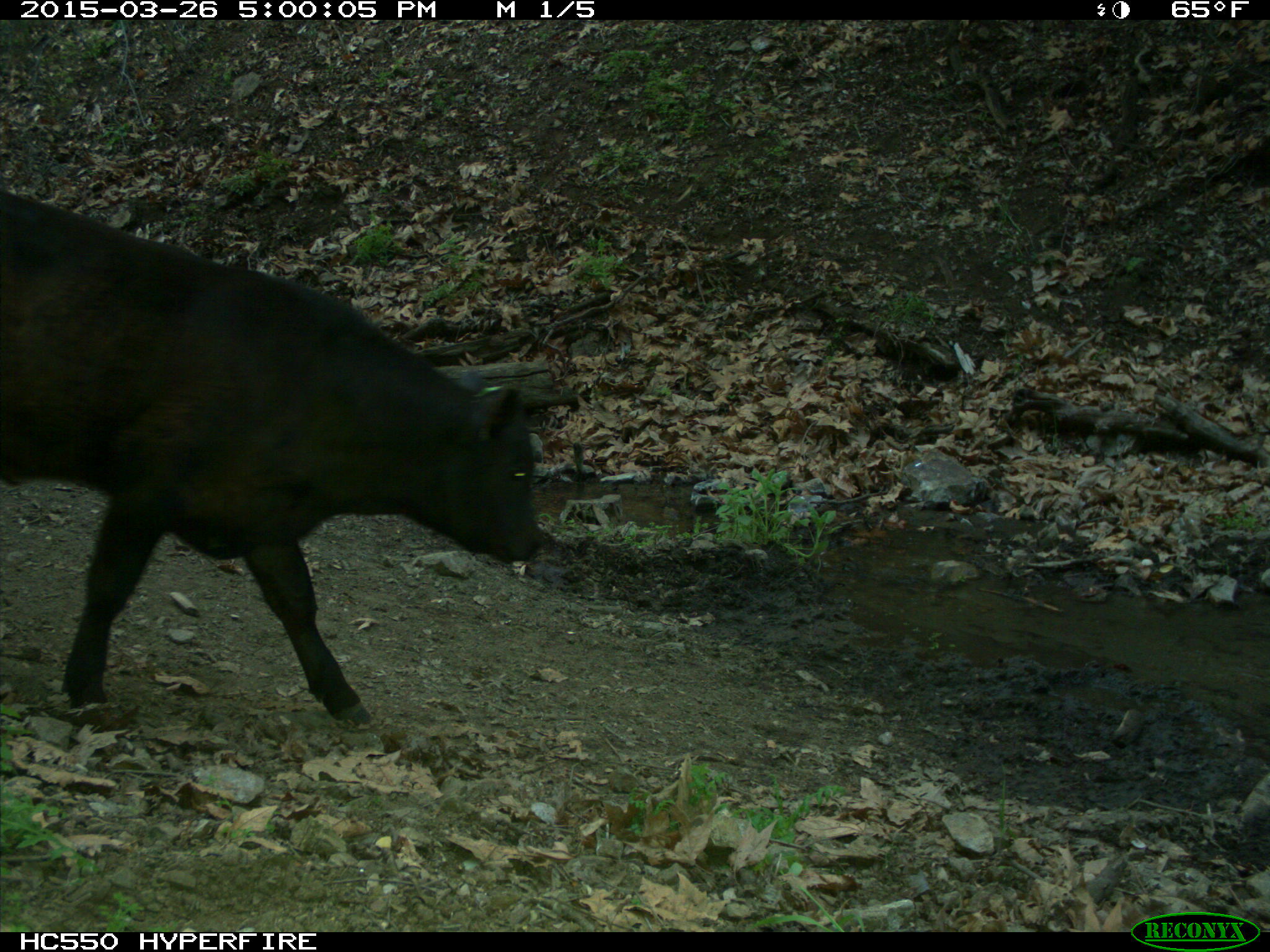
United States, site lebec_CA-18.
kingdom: Animalia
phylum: Chordata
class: Mammalia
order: Artiodactyla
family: Bovidae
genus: Bos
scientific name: Bos taurus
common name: domestic cow